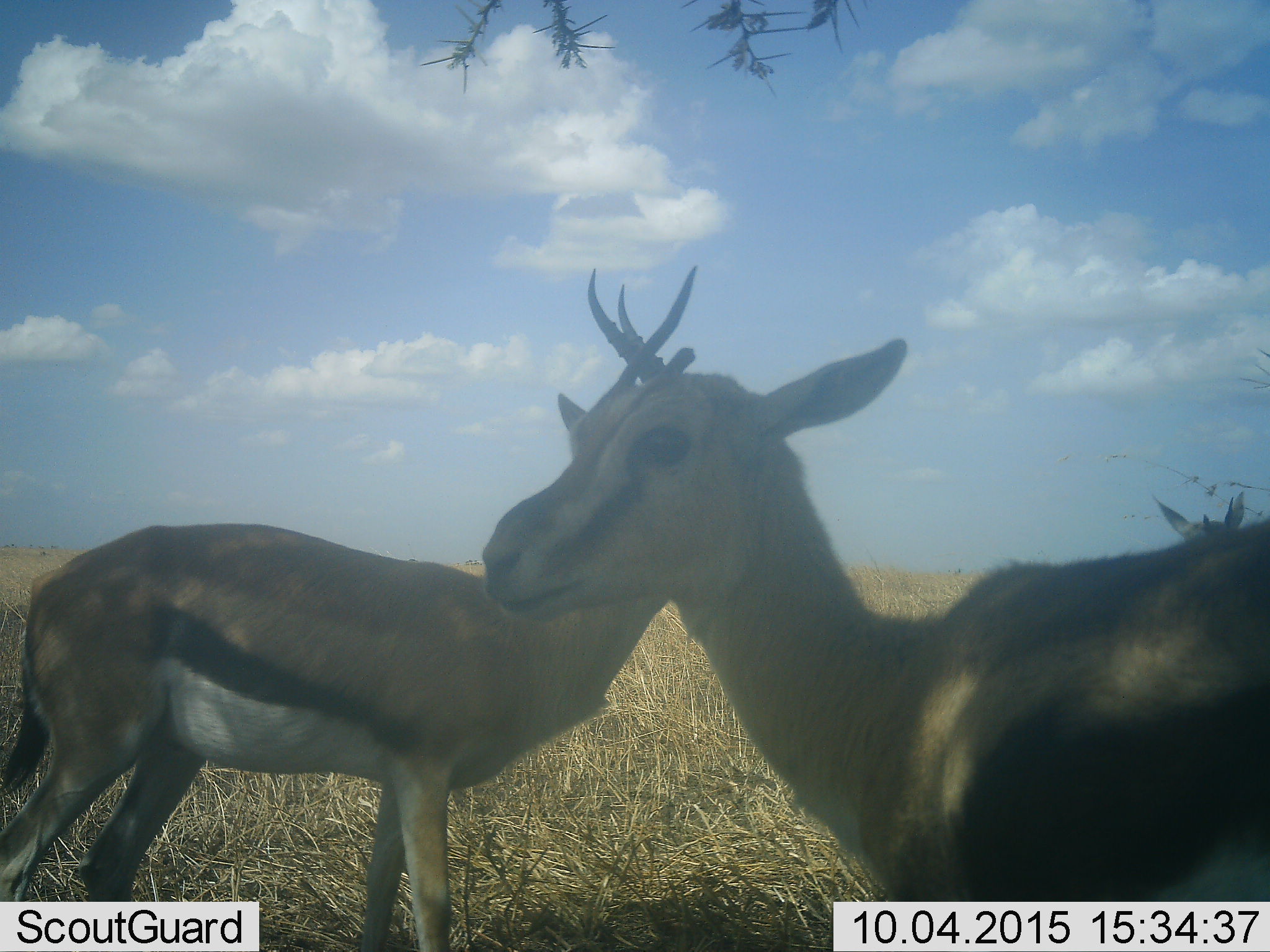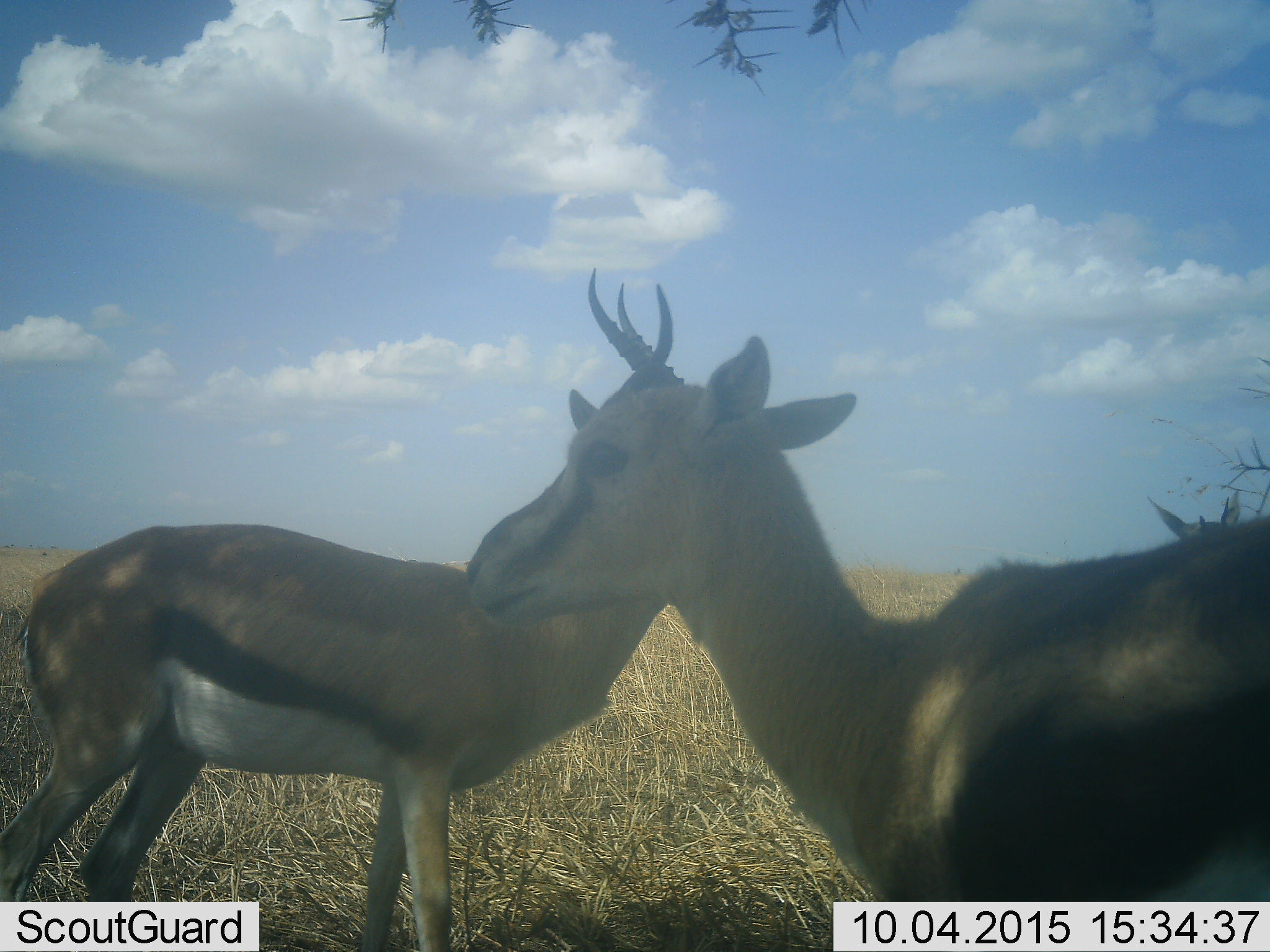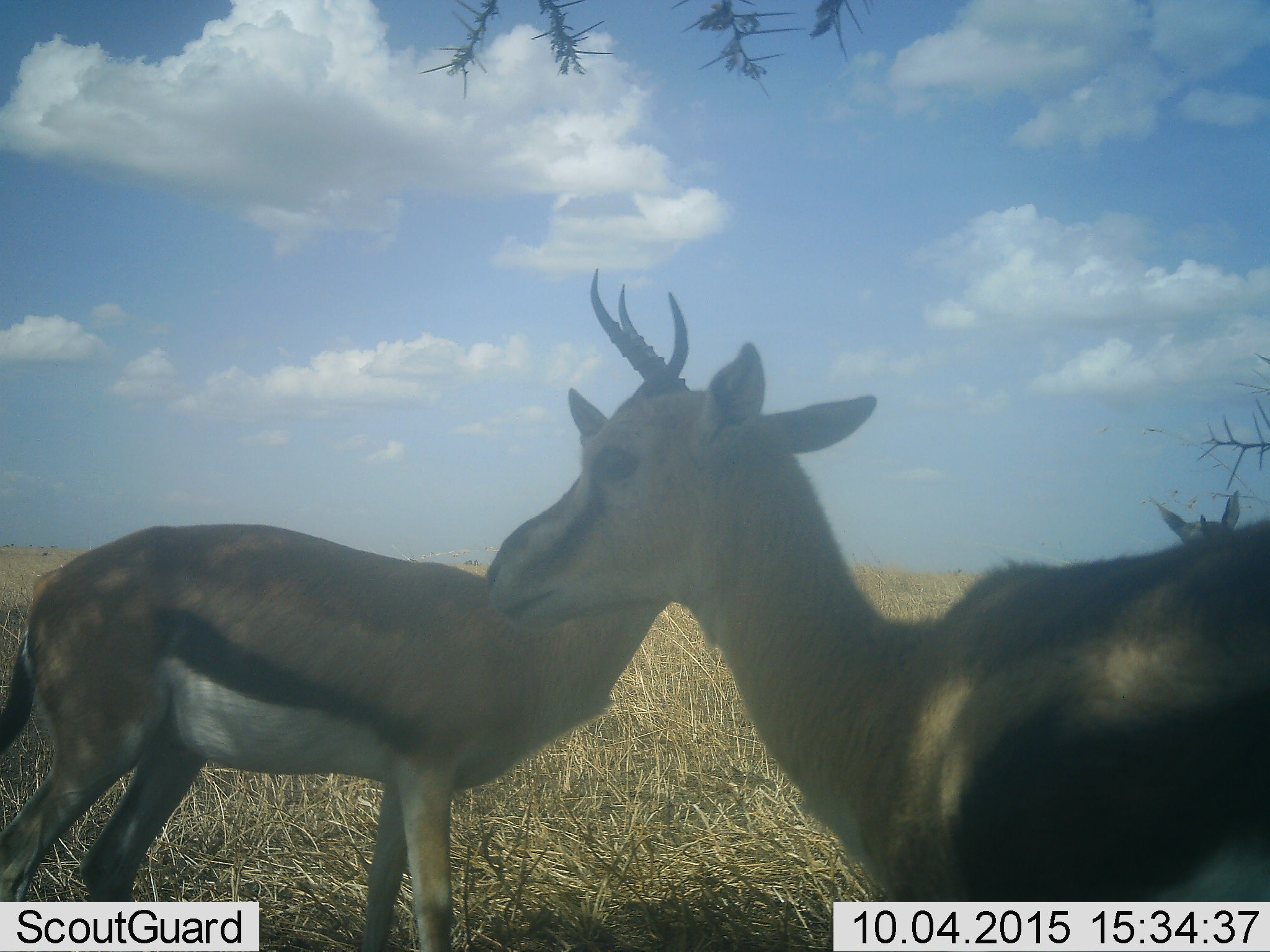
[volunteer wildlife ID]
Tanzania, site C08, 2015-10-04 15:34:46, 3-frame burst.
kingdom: Animalia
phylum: Chordata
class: Mammalia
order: Artiodactyla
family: Bovidae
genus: Eudorcas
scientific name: Eudorcas thomsonii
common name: thomson's gazelle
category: gazellethomsons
Gazellethomsons (thomson's gazelle) (Eudorcas thomsonii), count 3. Behavior (volunteer vote fractions): standing 89%, resting 0%, moving 6%, interacting 22%. Young present (vote fraction): 11%. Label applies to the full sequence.